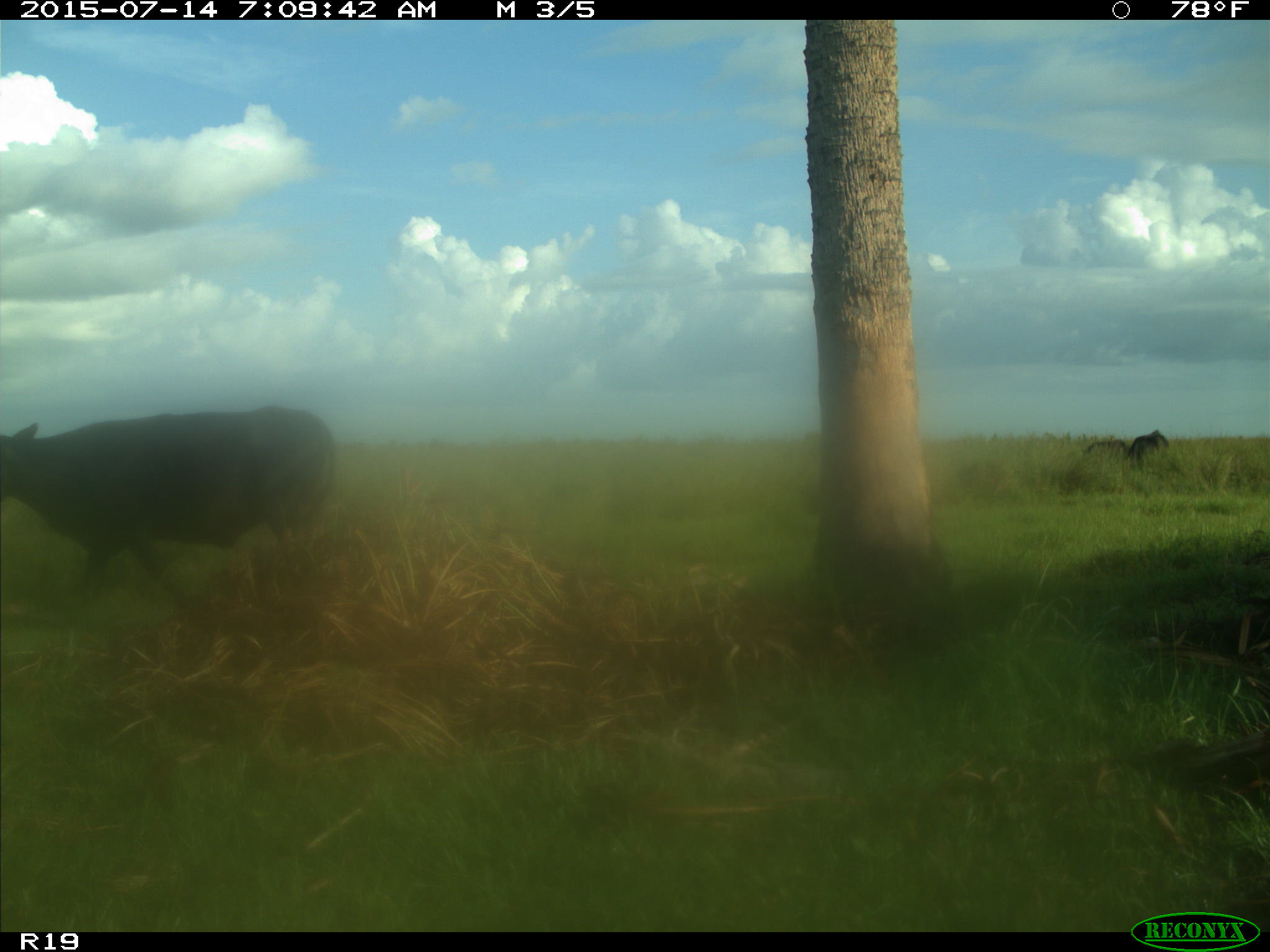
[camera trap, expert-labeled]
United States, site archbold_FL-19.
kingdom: Animalia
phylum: Chordata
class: Mammalia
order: Artiodactyla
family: Bovidae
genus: Bos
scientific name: Bos taurus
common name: domestic cow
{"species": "Bos taurus (domestic cow)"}